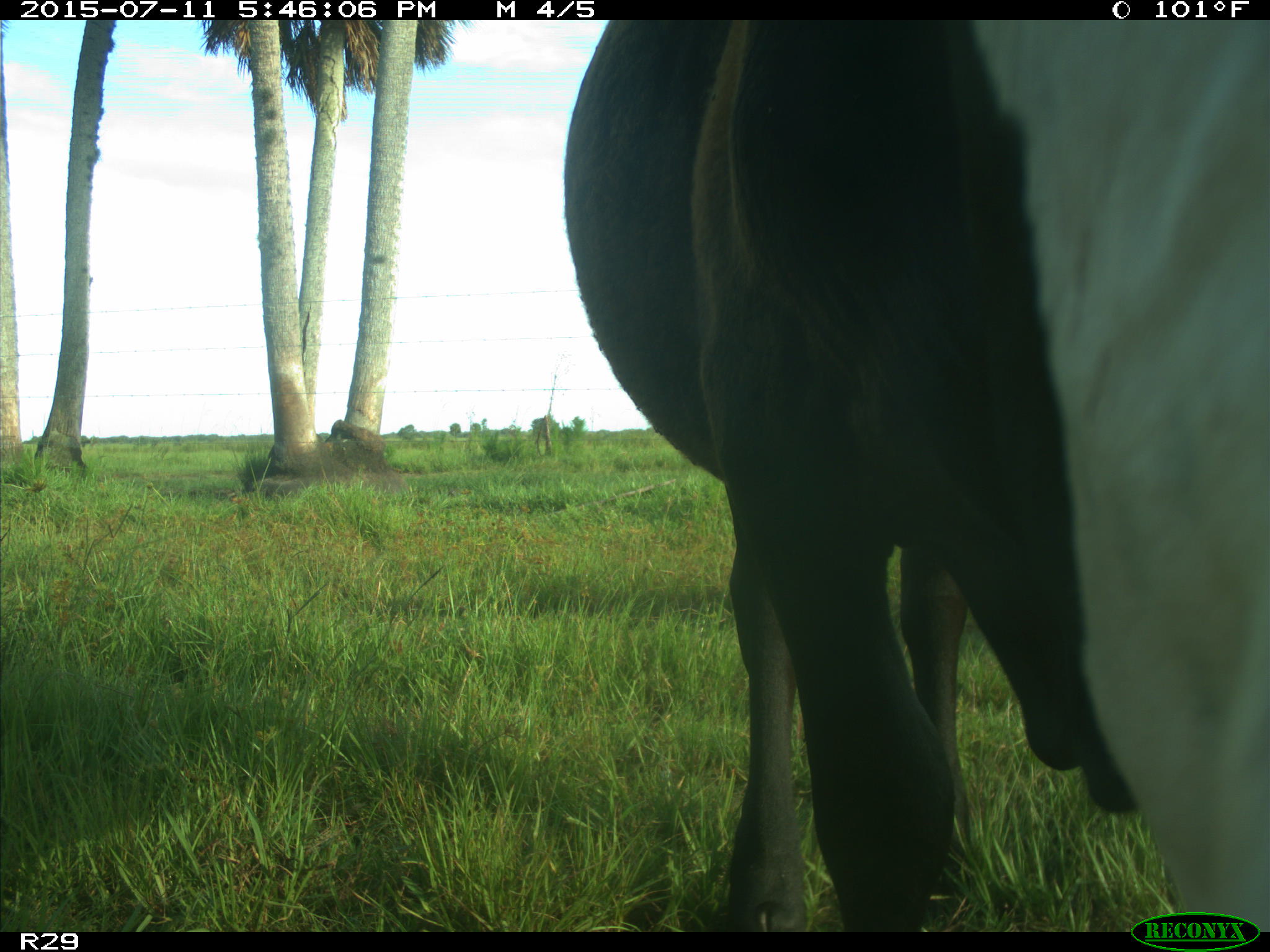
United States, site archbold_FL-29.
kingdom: Animalia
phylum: Chordata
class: Mammalia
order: Artiodactyla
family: Bovidae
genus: Bos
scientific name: Bos taurus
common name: domestic cow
Bos taurus (domestic cow).